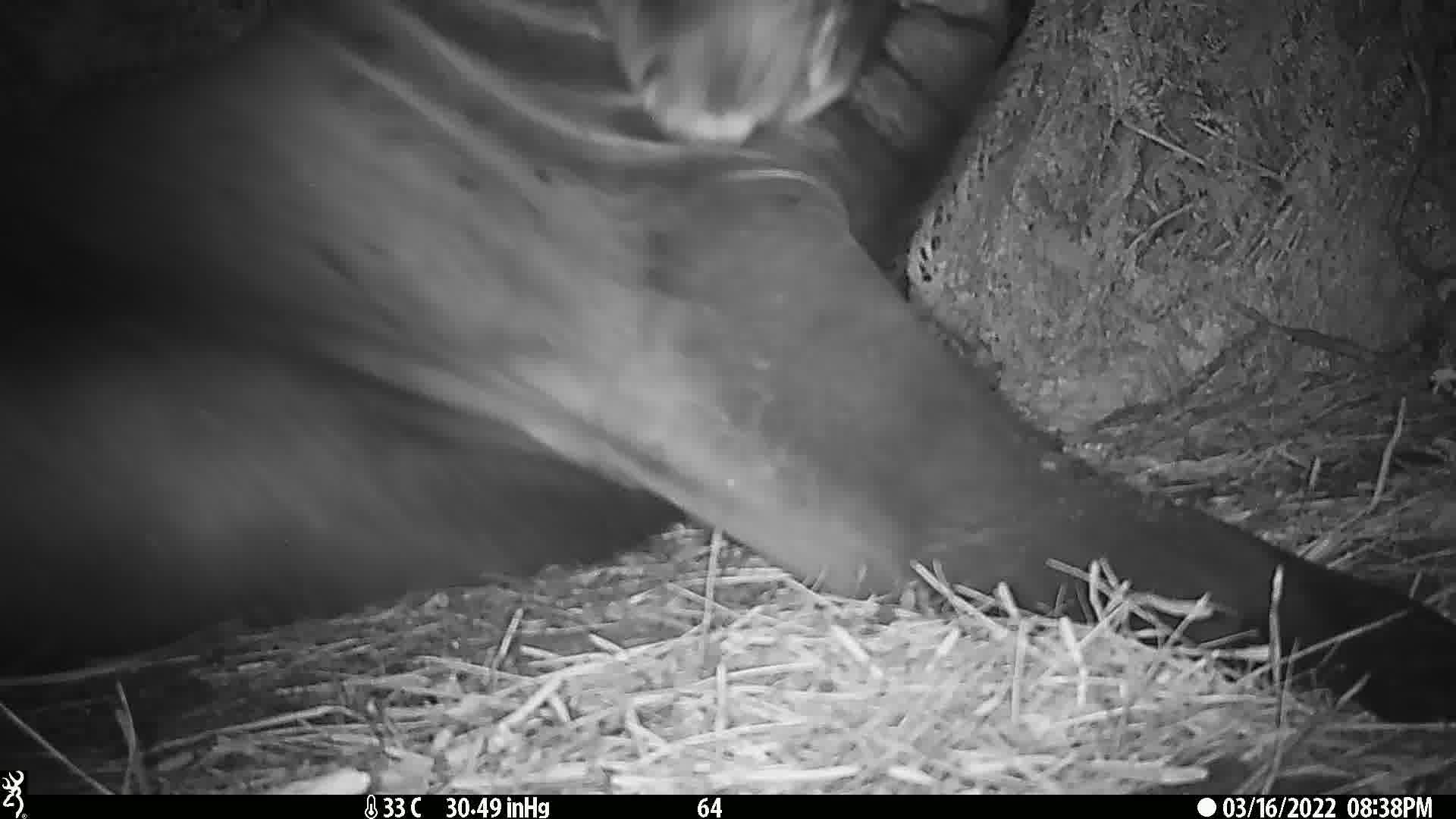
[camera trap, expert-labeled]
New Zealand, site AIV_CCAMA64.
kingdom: Animalia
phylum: Chordata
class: Mammalia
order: Carnivora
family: Otariidae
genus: Phocarctos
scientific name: Phocarctos hookeri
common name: new zealand sea lion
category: sealion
Sealion (new zealand sea lion) (Phocarctos hookeri).